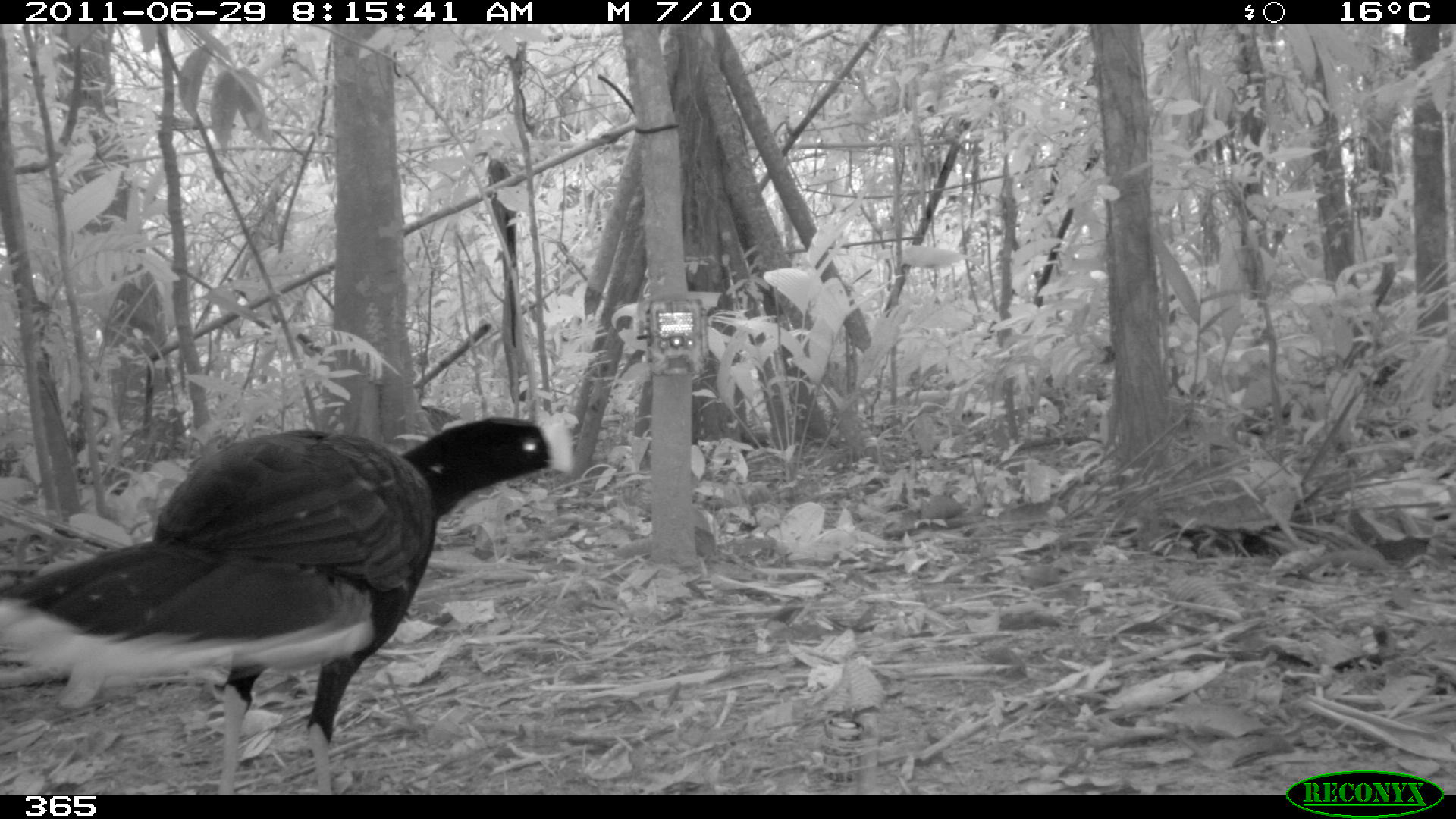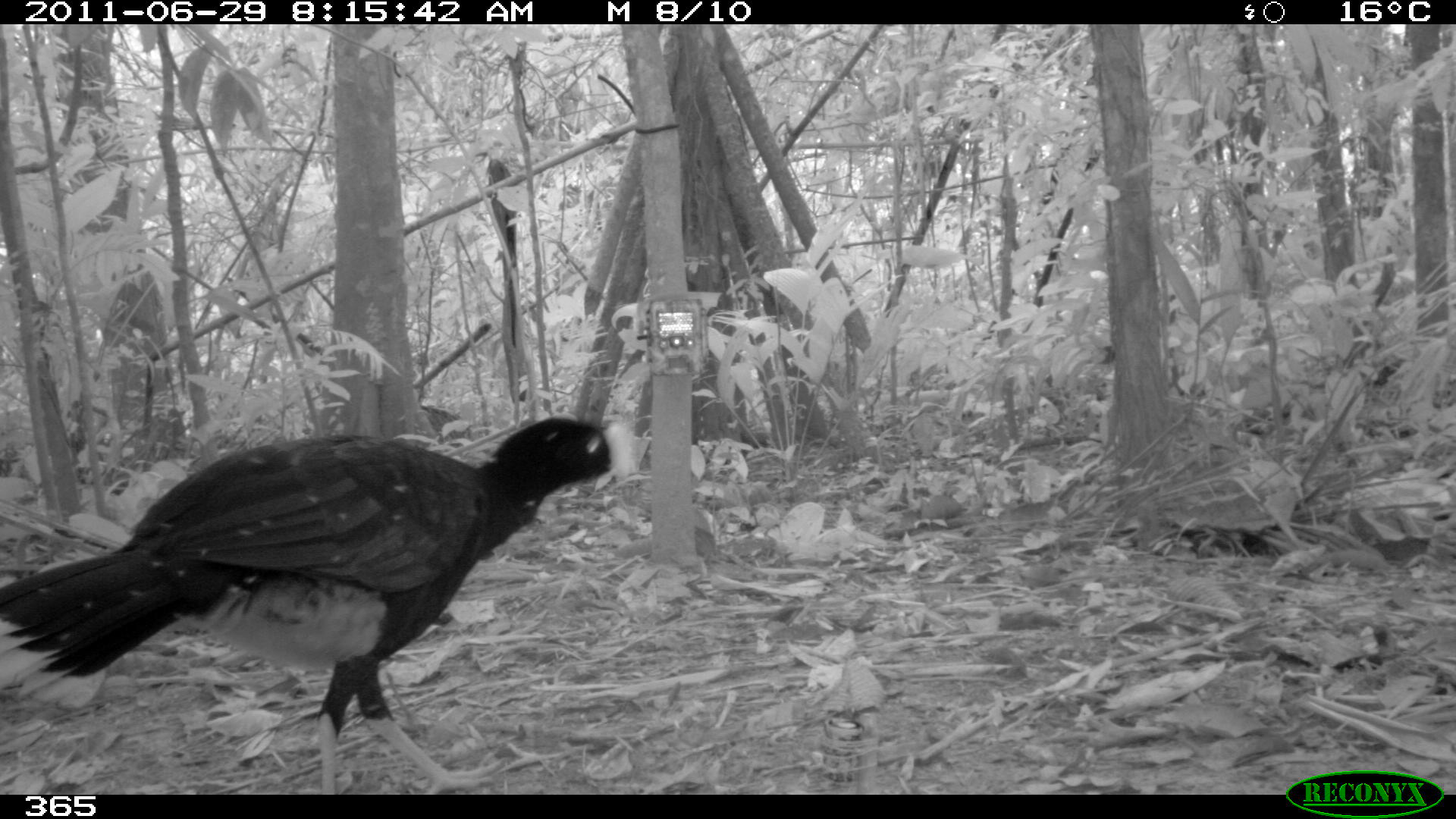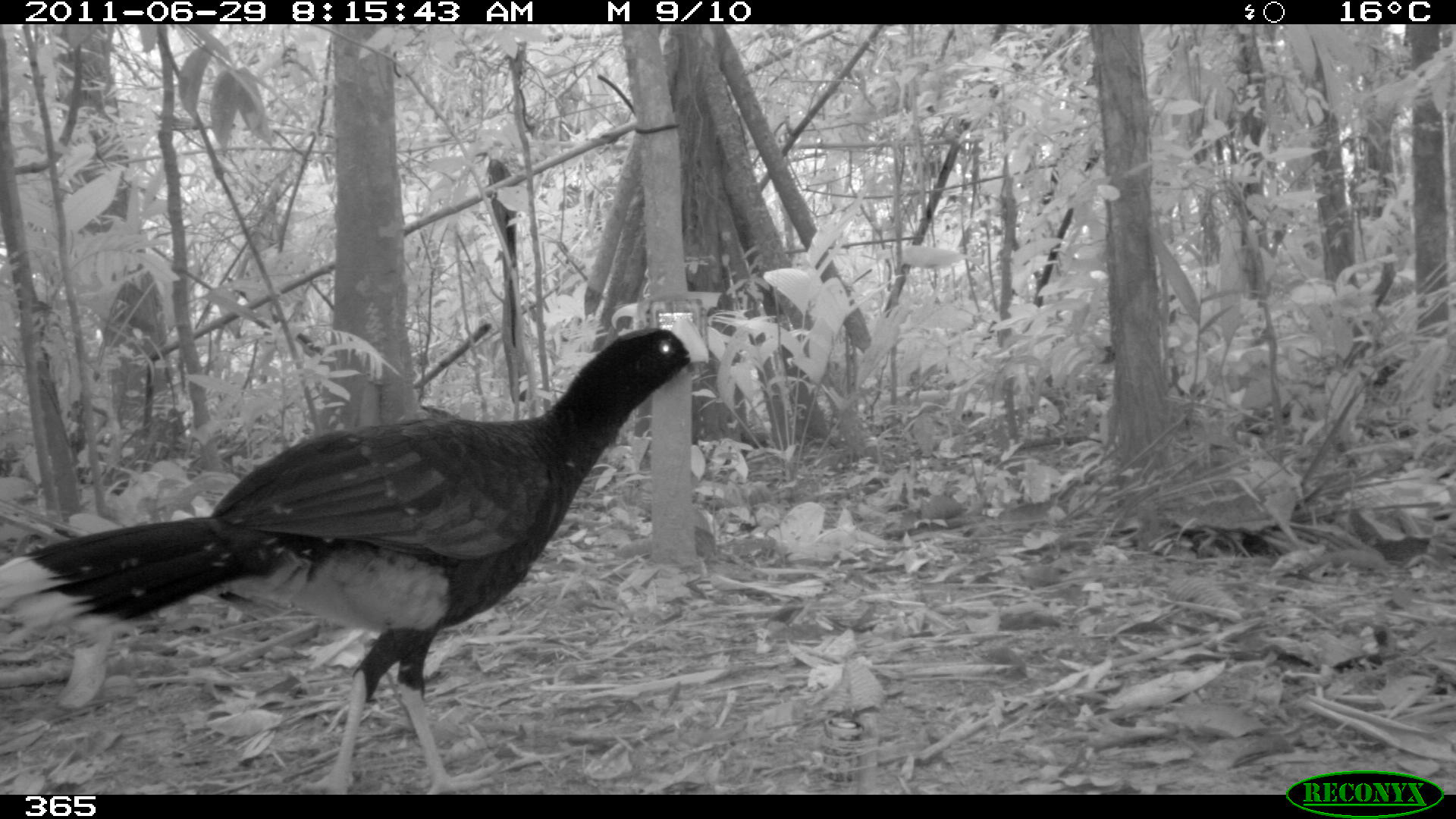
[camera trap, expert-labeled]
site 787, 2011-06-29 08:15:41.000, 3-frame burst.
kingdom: Animalia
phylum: Chordata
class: Aves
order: Galliformes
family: Cracidae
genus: Mitu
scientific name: Mitu tuberosum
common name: razor-billed curassow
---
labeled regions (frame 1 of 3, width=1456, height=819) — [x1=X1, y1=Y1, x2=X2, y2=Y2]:
mitu tuberosum: [x1=0, y1=413, x2=569, y2=791]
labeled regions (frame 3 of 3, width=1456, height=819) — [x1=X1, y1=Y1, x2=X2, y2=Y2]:
mitu tuberosum: [x1=0, y1=318, x2=710, y2=791]